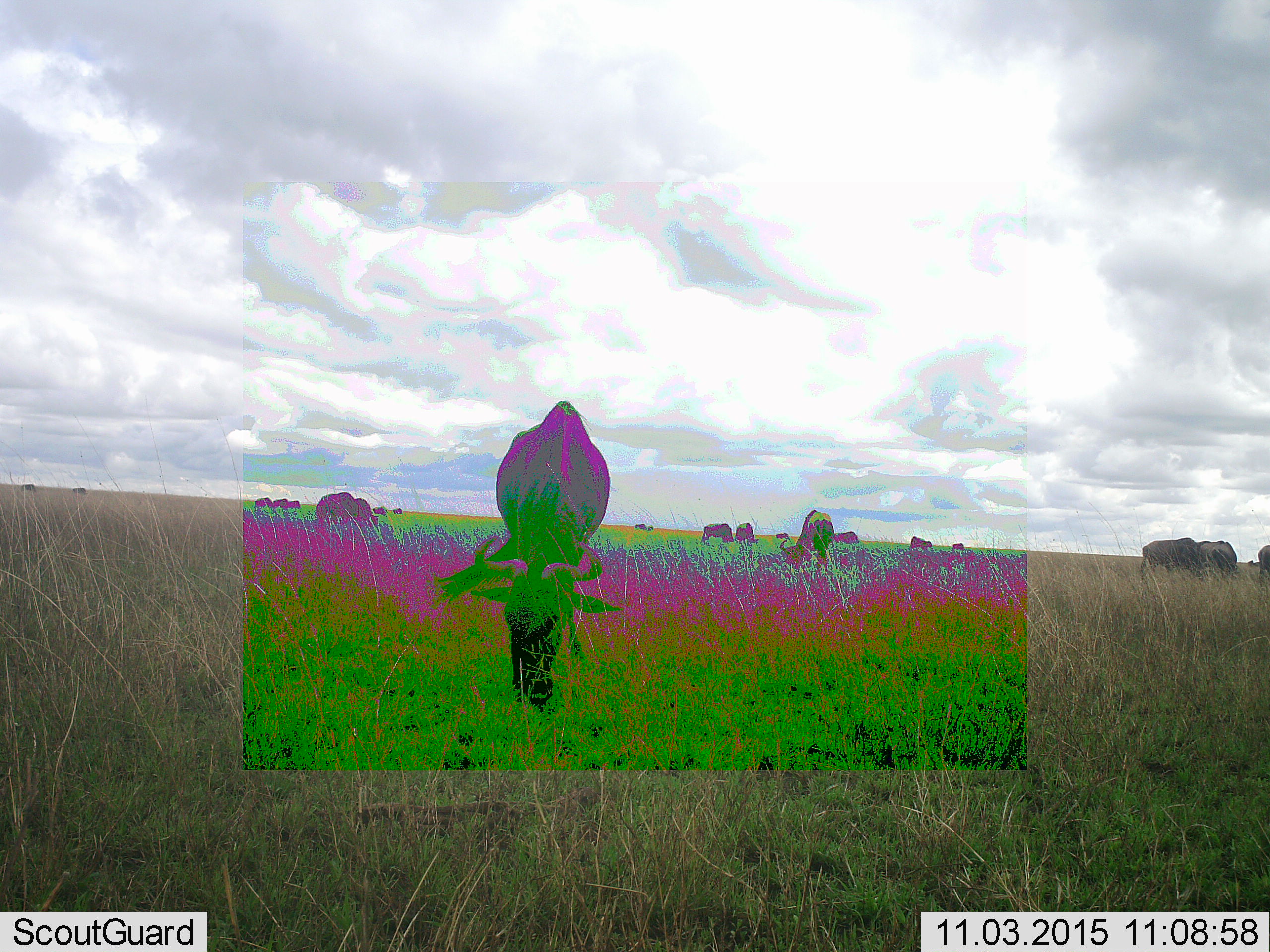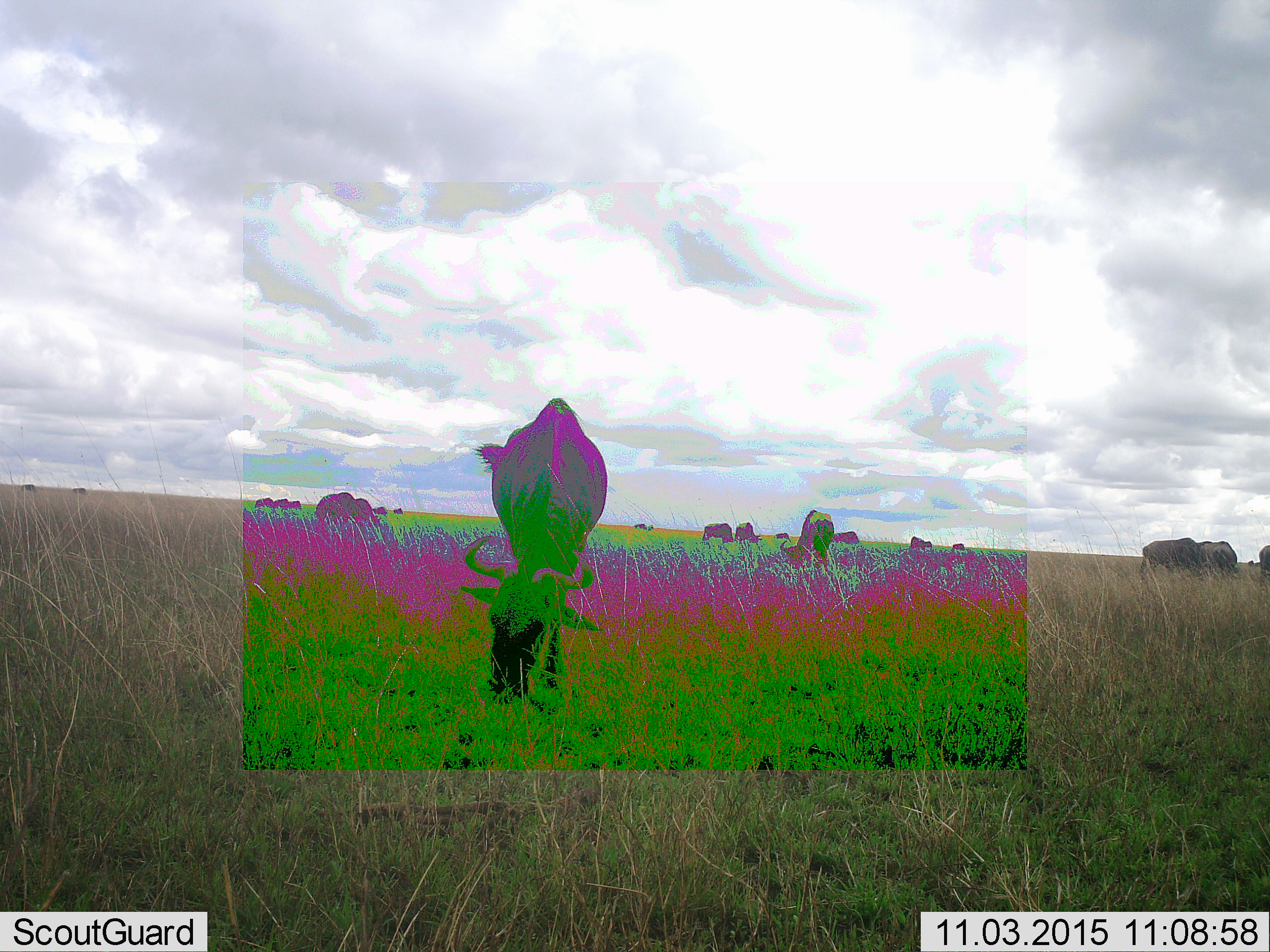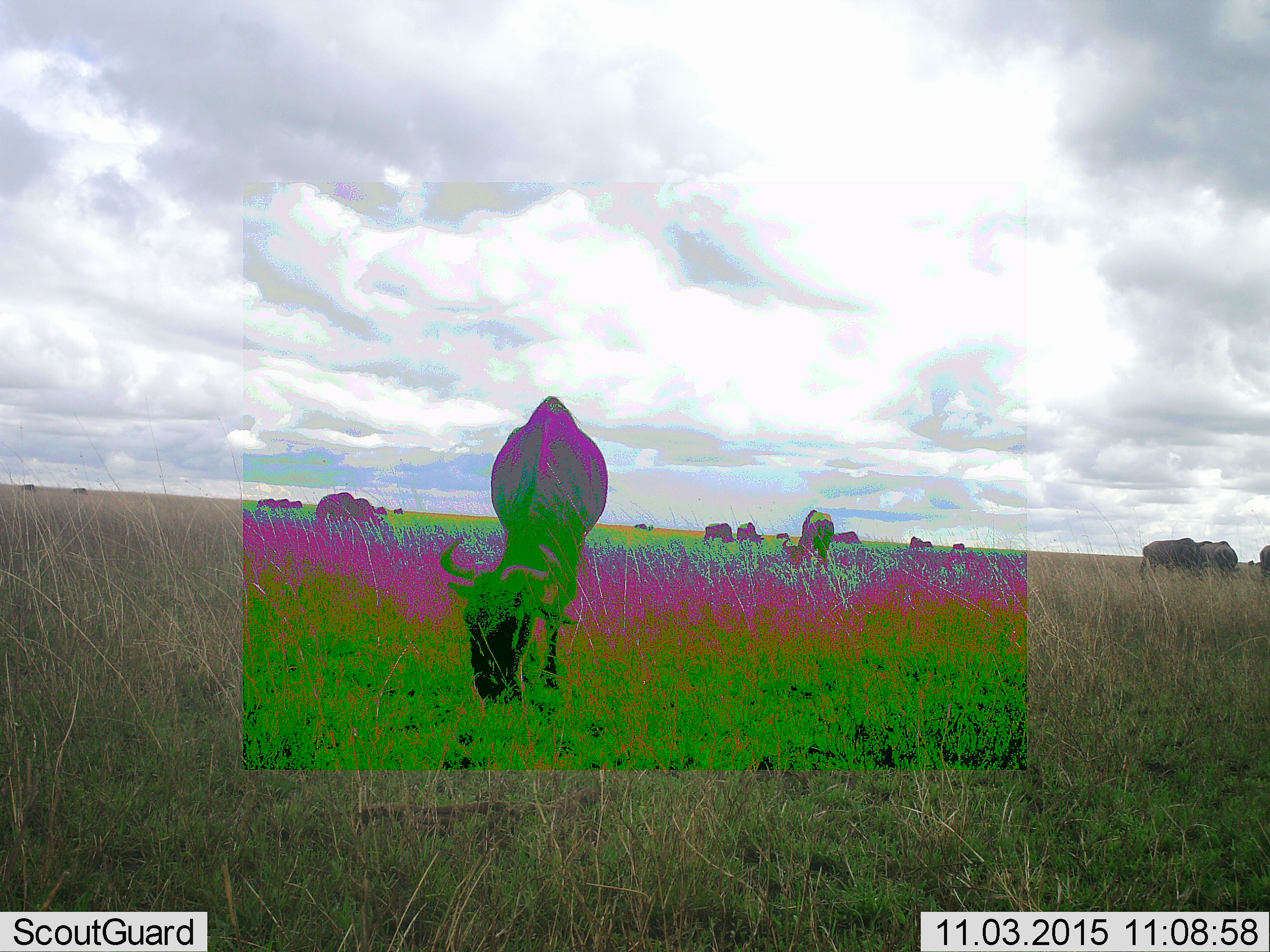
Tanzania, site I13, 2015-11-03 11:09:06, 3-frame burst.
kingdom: Animalia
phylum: Chordata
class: Mammalia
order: Artiodactyla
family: Bovidae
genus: Connochaetes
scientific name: Connochaetes taurinus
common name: blue wildebeest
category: wildebeest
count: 11-50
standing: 33%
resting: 0%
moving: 33%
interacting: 0%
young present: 0%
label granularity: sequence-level